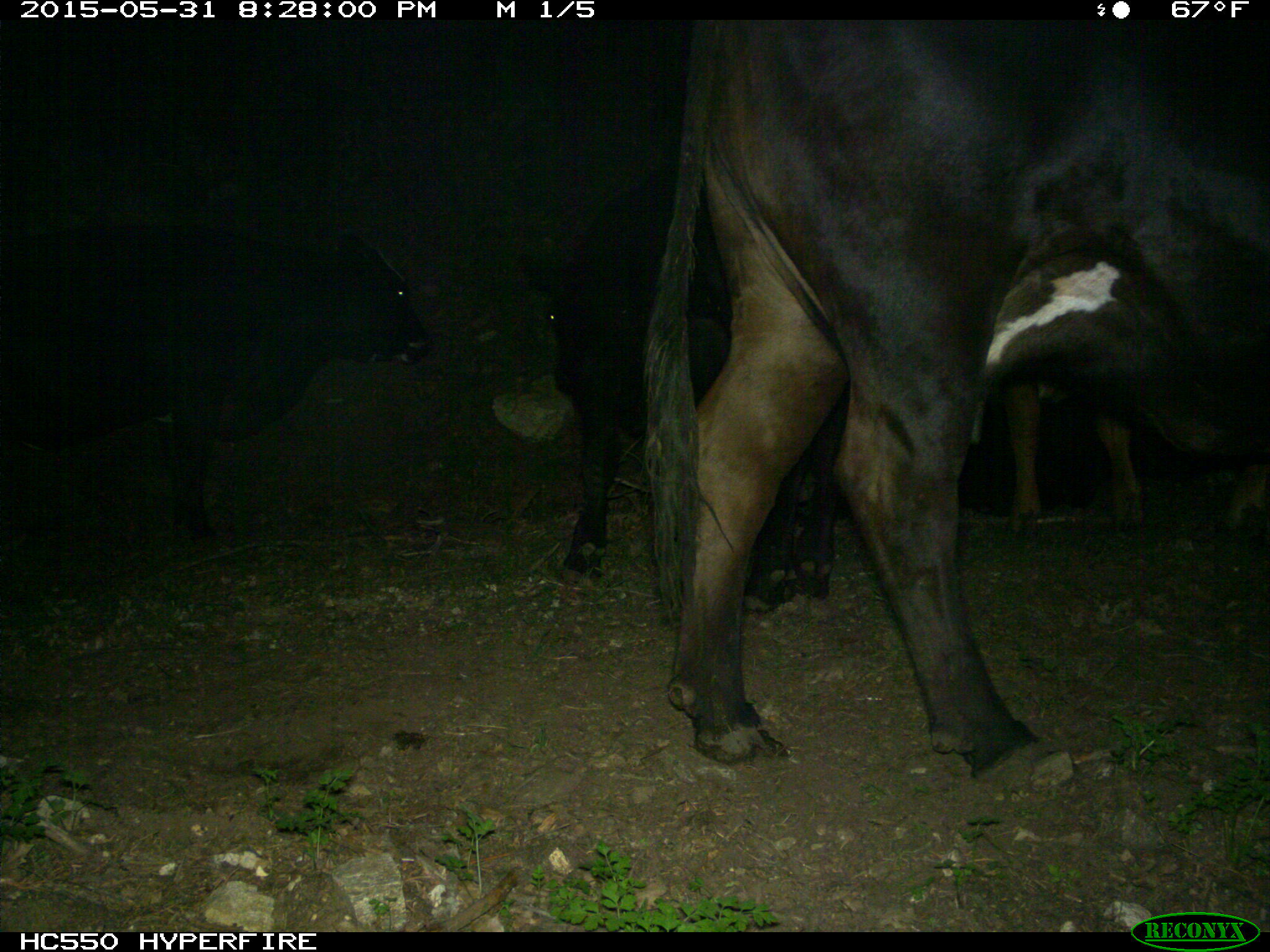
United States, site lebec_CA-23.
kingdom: Animalia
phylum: Chordata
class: Mammalia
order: Artiodactyla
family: Bovidae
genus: Bos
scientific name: Bos taurus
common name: domestic cow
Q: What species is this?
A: Bos taurus (domestic cow).